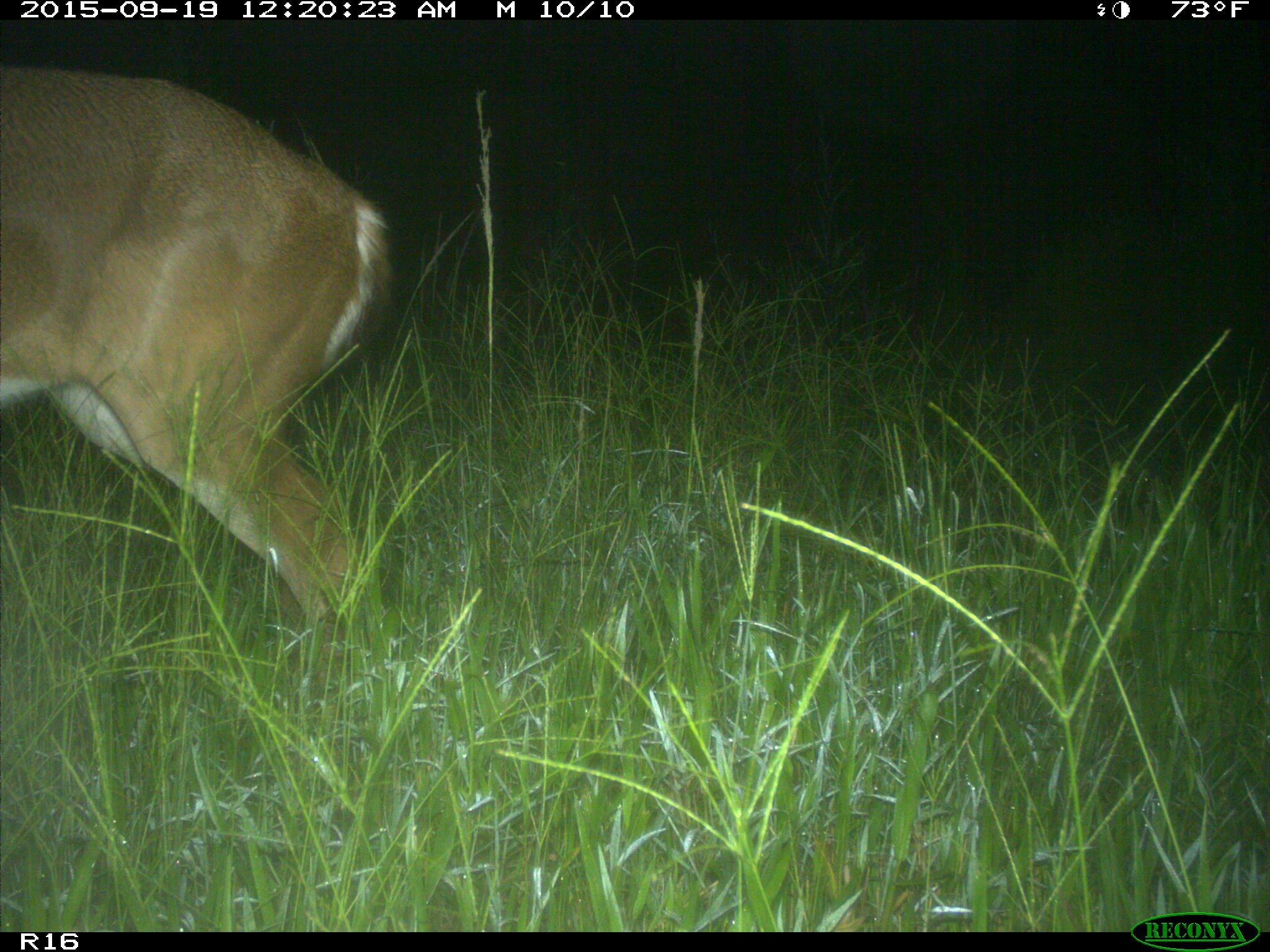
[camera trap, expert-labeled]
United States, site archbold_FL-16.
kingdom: Animalia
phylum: Chordata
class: Mammalia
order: Artiodactyla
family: Cervidae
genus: Odocoileus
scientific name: Odocoileus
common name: deer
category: unidentified deer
Unidentified deer (deer) (Odocoileus).